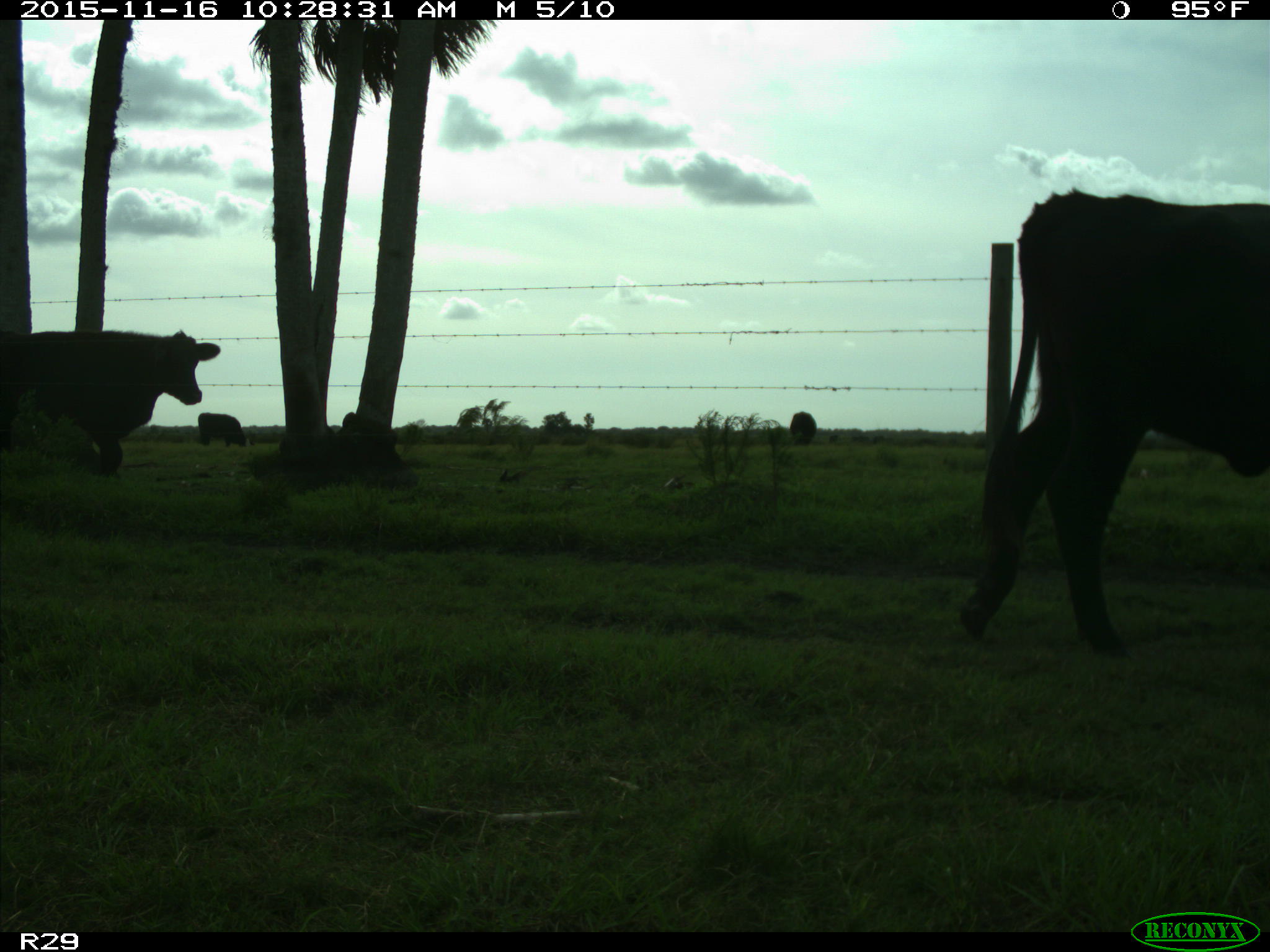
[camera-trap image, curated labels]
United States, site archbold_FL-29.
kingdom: Animalia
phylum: Chordata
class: Mammalia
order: Artiodactyla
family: Bovidae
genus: Bos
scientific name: Bos taurus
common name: domestic cow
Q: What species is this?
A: Bos taurus (domestic cow).